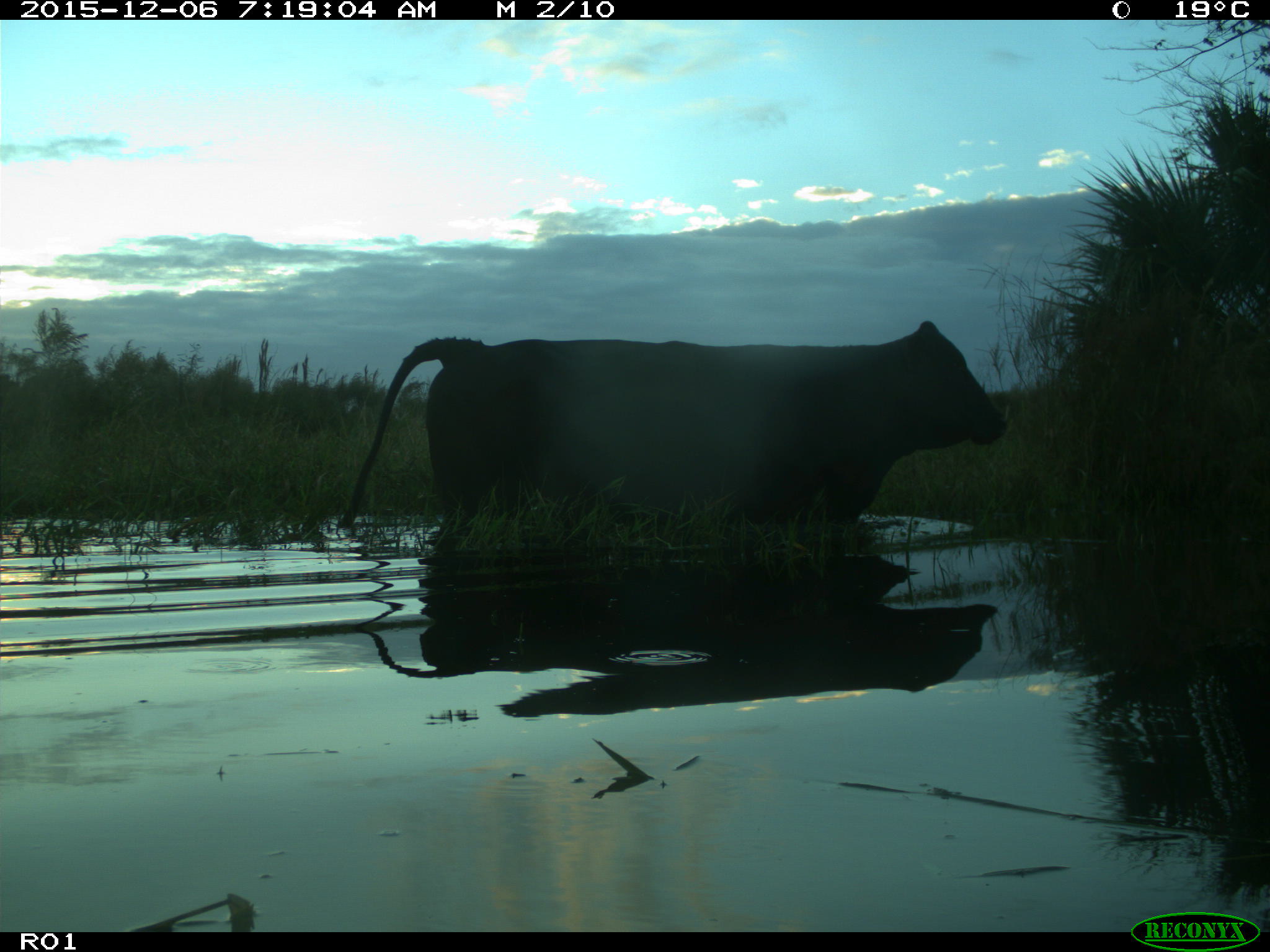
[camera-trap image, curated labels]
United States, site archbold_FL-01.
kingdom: Animalia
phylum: Chordata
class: Mammalia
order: Artiodactyla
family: Bovidae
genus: Bos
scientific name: Bos taurus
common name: domestic cow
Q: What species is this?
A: Bos taurus (domestic cow).